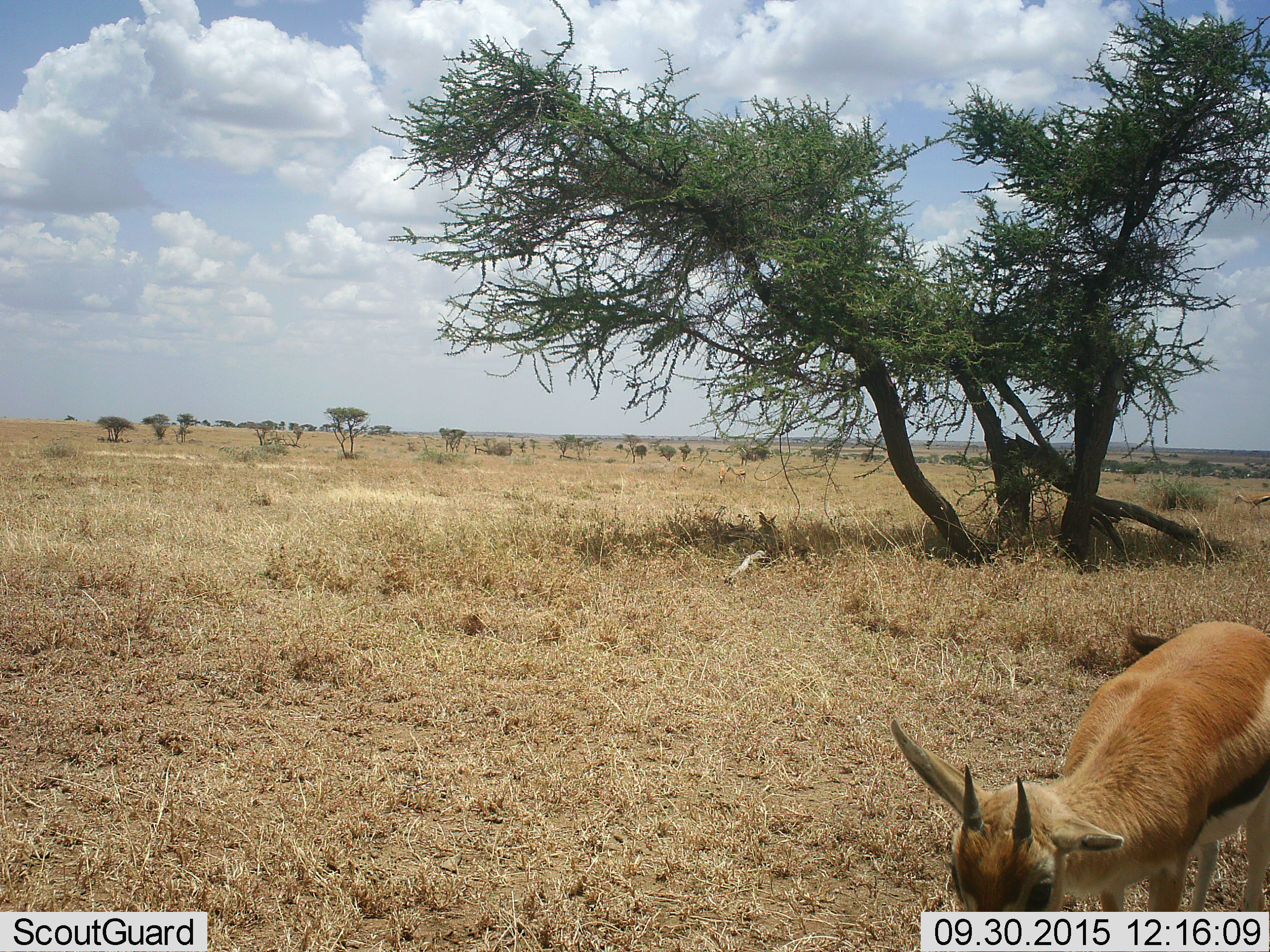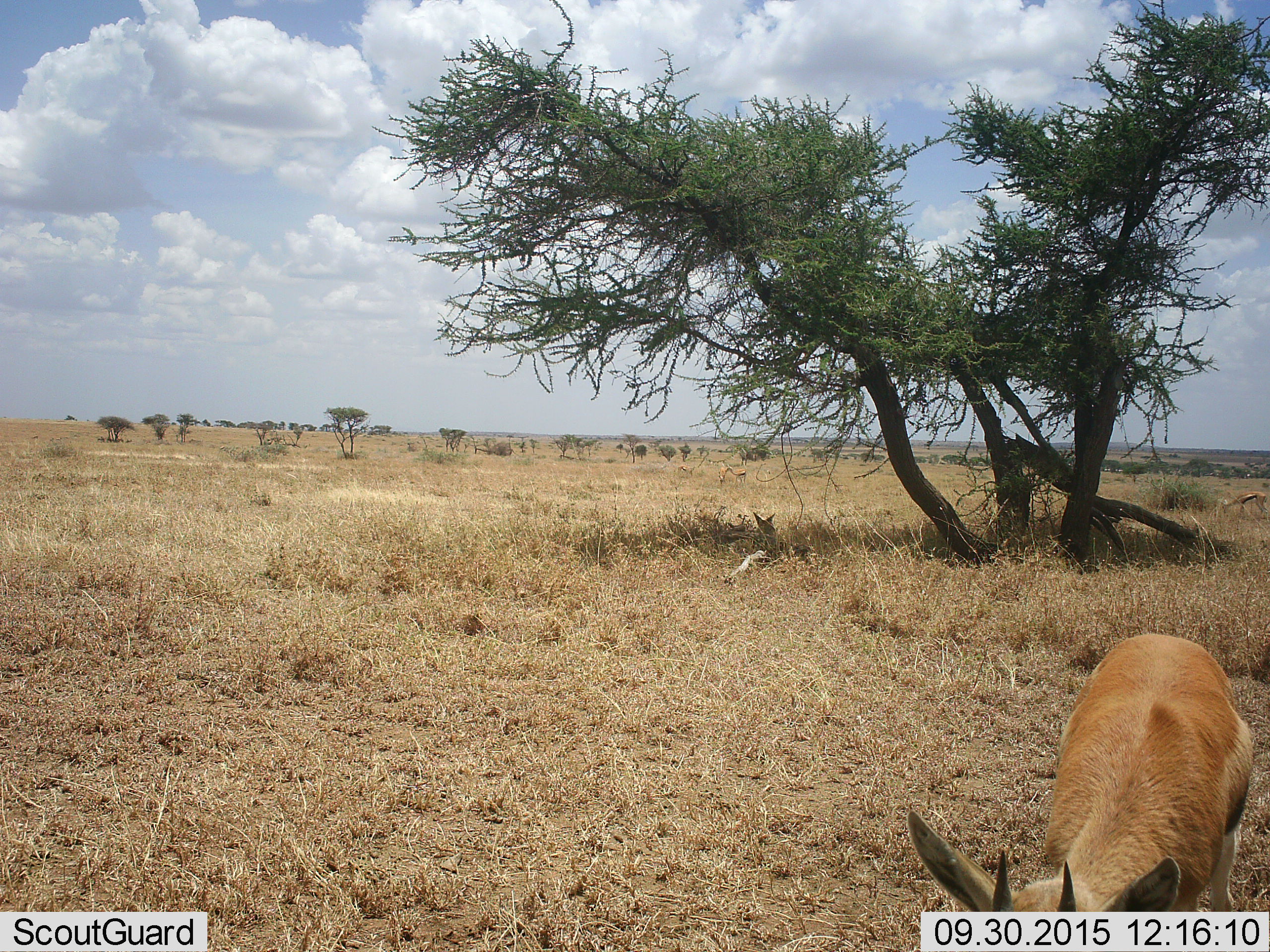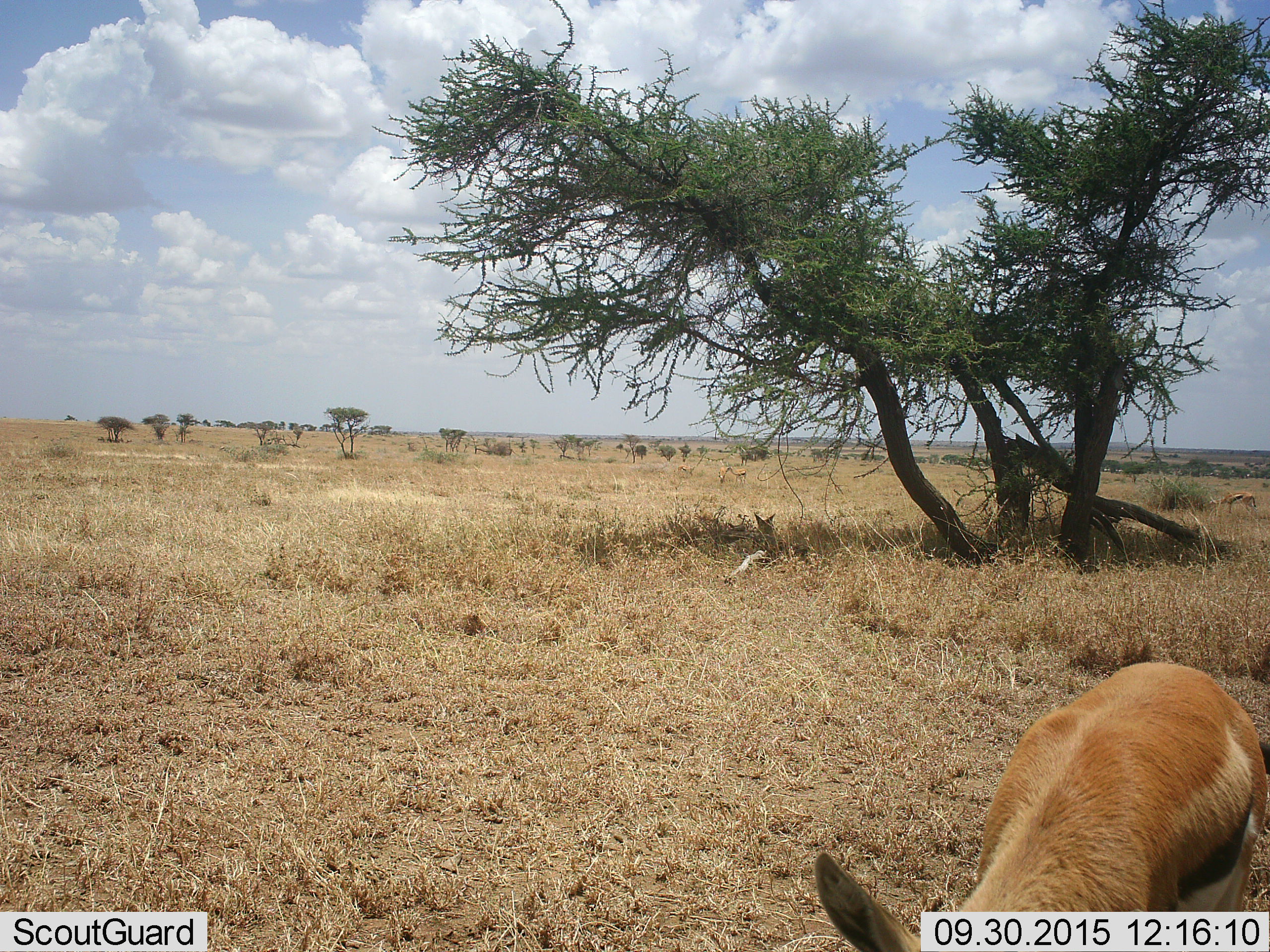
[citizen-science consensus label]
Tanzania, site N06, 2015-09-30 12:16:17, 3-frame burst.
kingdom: Animalia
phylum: Chordata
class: Mammalia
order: Artiodactyla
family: Bovidae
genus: Eudorcas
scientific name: Eudorcas thomsonii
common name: thomson's gazelle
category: gazellethomsons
Gazellethomsons (thomson's gazelle) (Eudorcas thomsonii), count 2. Behavior (volunteer vote fractions): standing 25%, resting 25%, moving 62%, interacting 0%. Young present (vote fraction): 12%. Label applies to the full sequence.